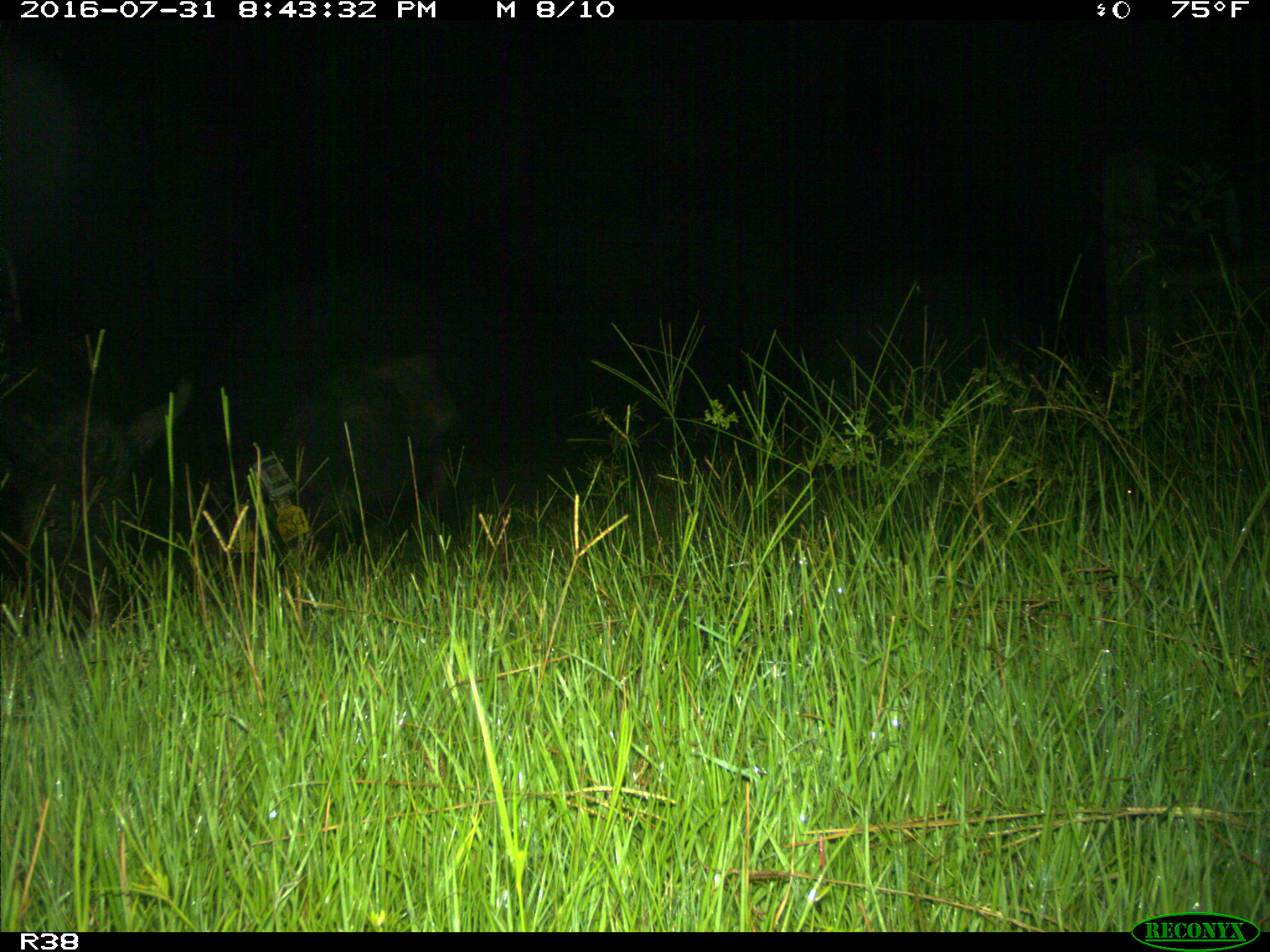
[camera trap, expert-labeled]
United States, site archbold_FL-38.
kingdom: Animalia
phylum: Chordata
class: Mammalia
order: Artiodactyla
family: Suidae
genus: Sus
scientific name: Sus scrofa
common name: wild boar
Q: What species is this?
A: Sus scrofa (wild boar).